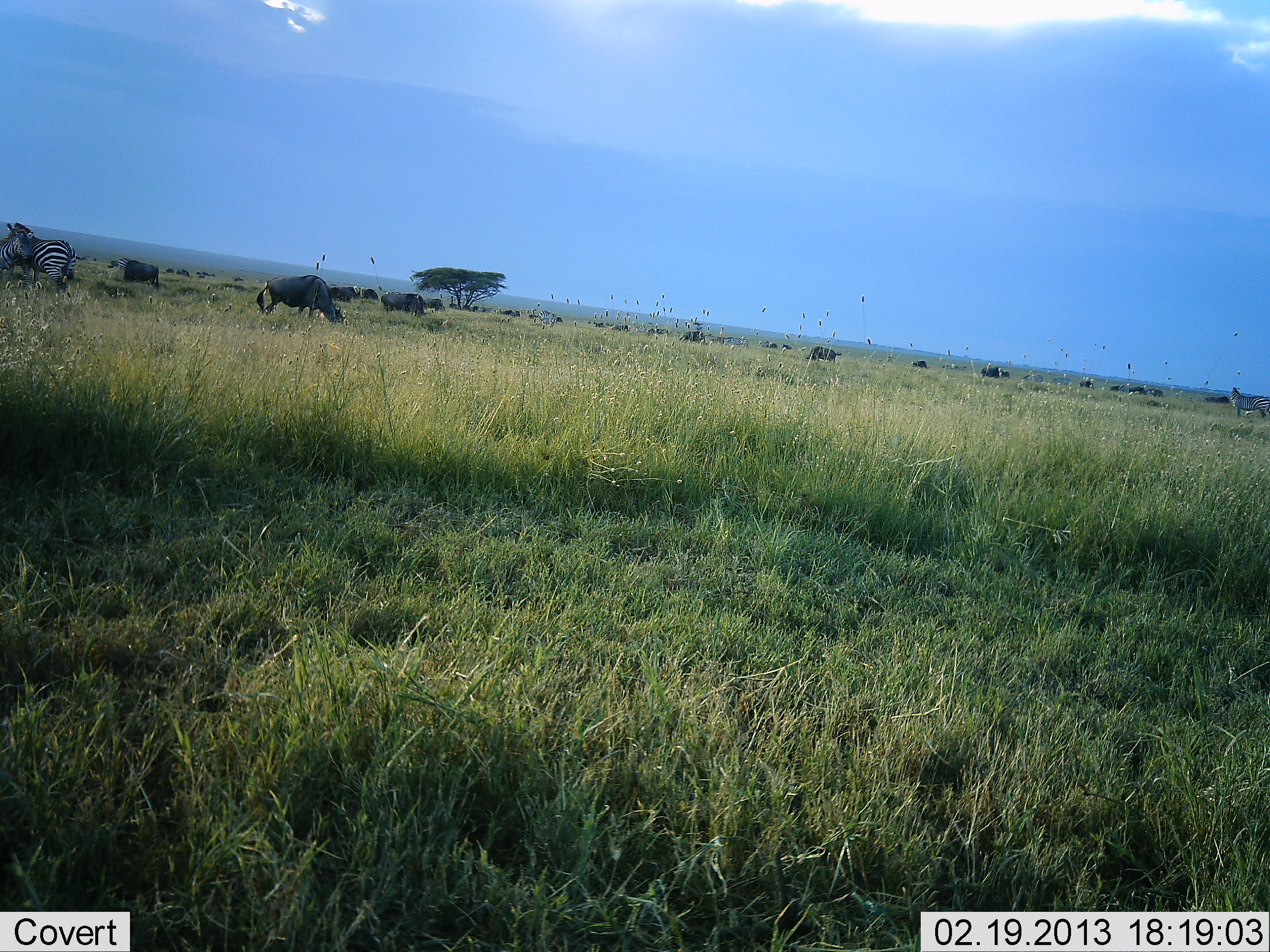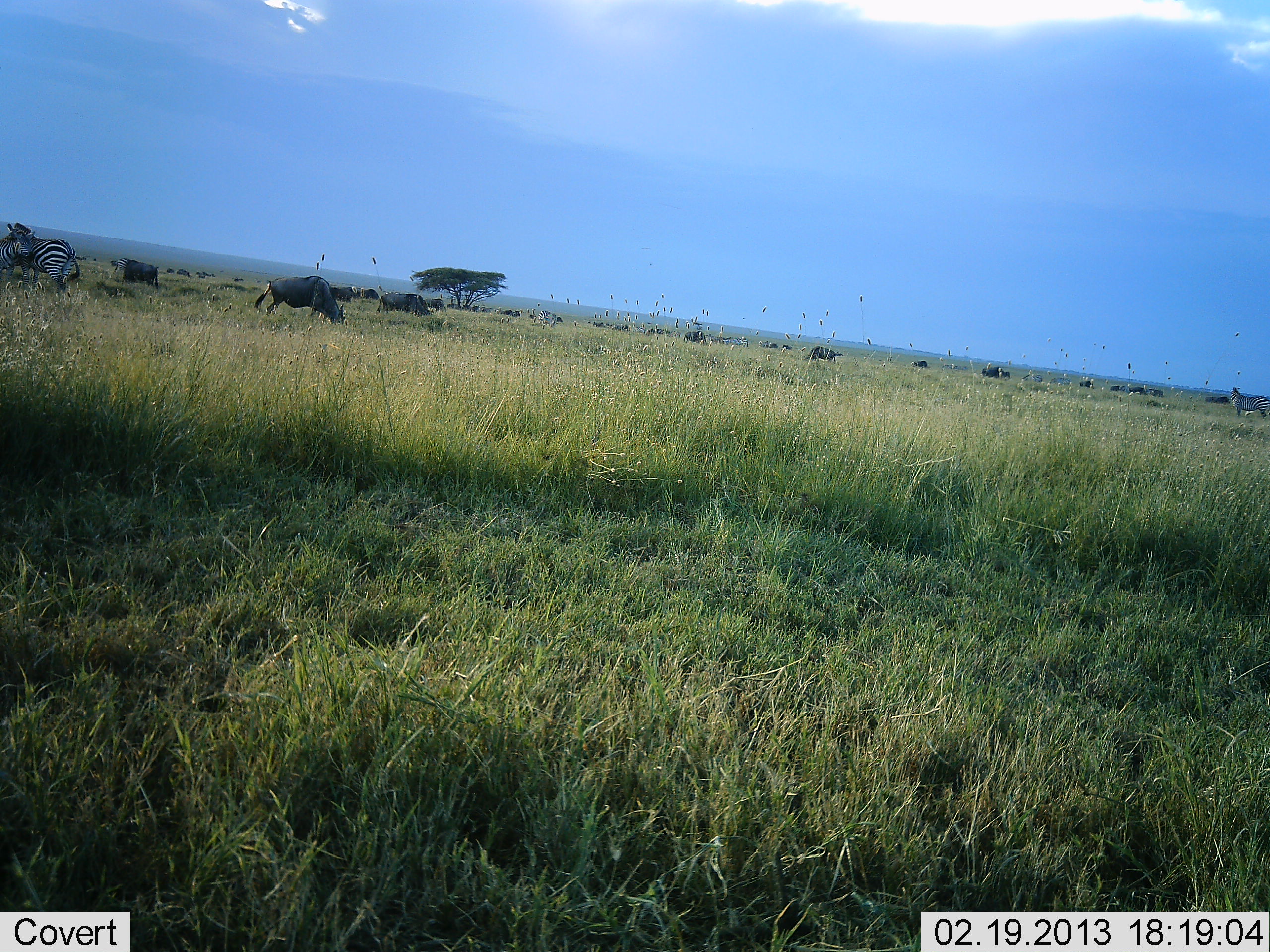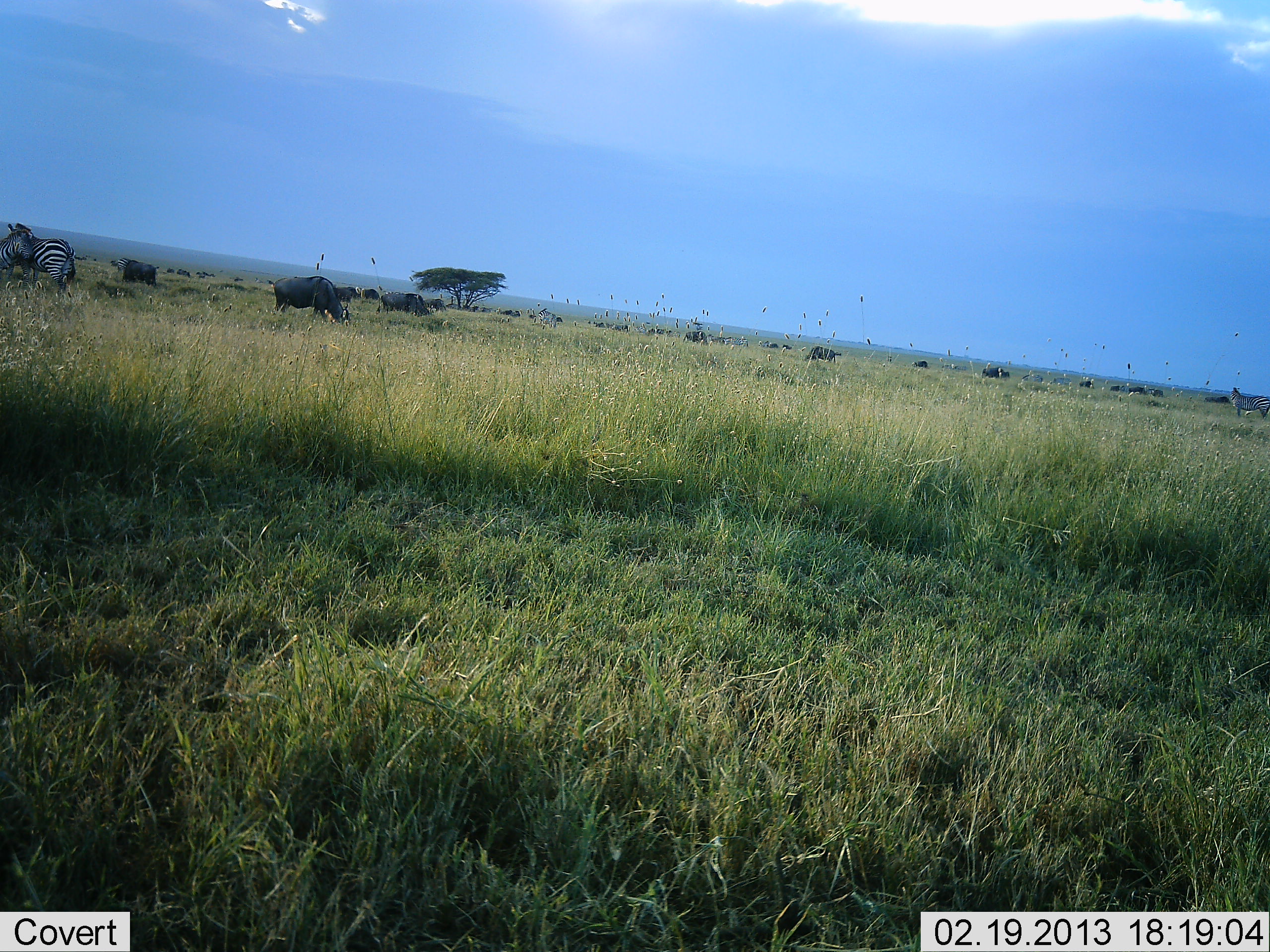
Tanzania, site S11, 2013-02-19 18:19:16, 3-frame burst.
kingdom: Animalia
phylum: Chordata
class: Mammalia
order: Artiodactyla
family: Bovidae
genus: Connochaetes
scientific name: Connochaetes taurinus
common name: blue wildebeest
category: wildebeest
Wildebeest (blue wildebeest) (Connochaetes taurinus), count 11-50. Behavior (volunteer vote fractions): standing 36%, resting 0%, moving 0%, interacting 0%. Young present (vote fraction): 0%. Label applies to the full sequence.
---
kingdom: Animalia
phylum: Chordata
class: Mammalia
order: Perissodactyla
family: Equidae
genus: Equus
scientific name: Equus quagga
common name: plains zebra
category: zebra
Zebra (plains zebra) (Equus quagga), count 2. Behavior (volunteer vote fractions): standing 87%, resting 0%, moving 0%, interacting 0%. Young present (vote fraction): 0%. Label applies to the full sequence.